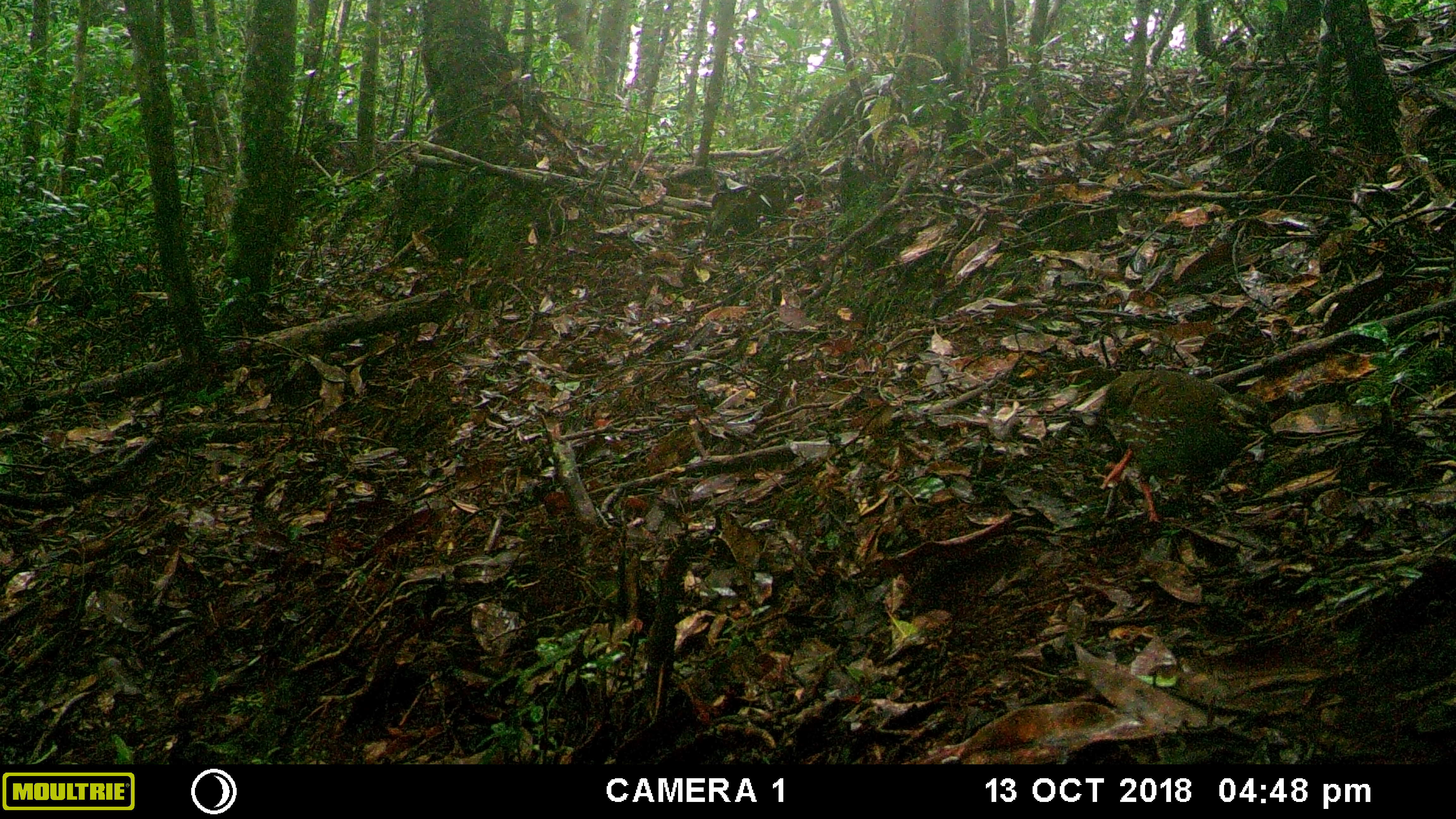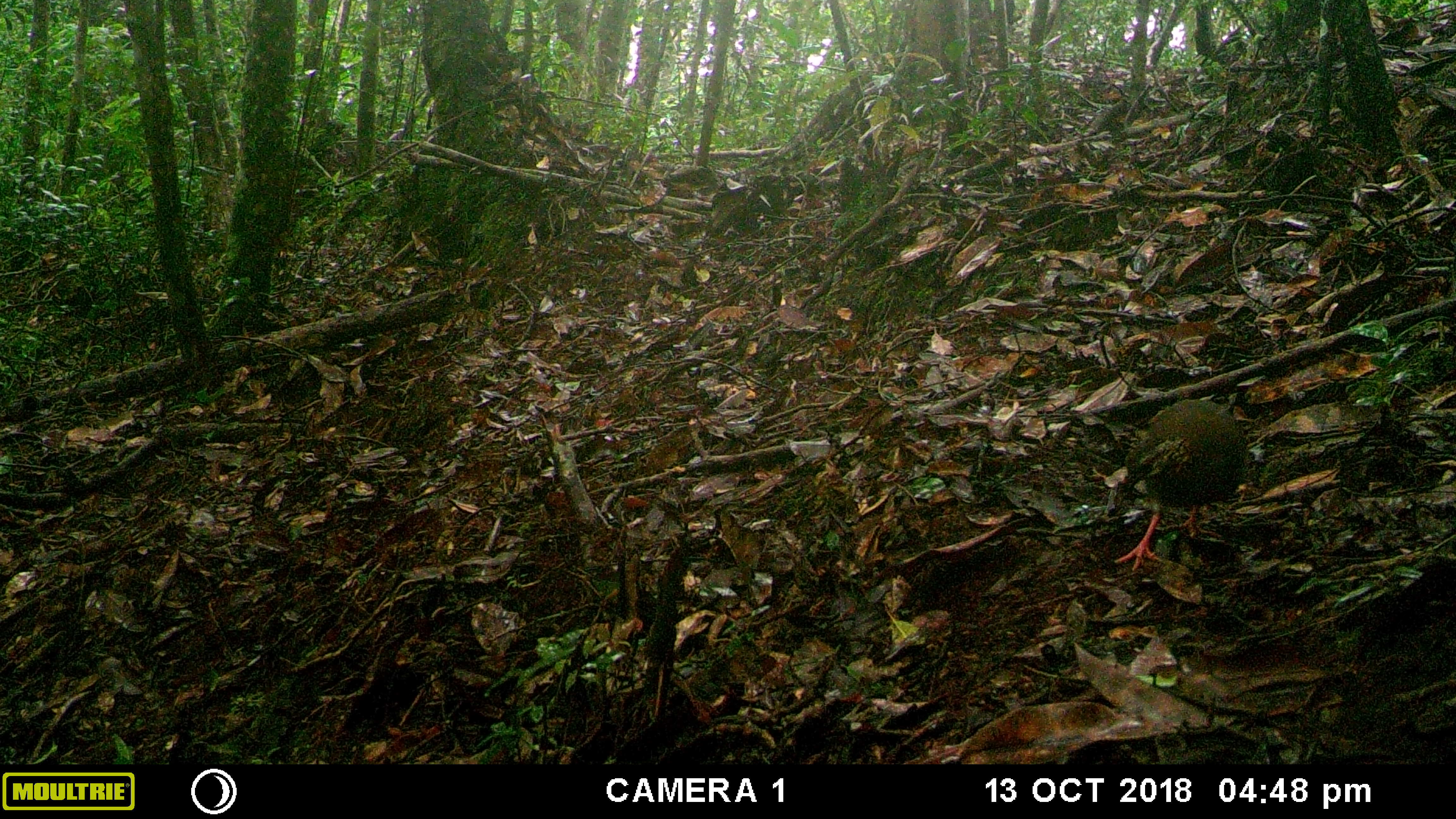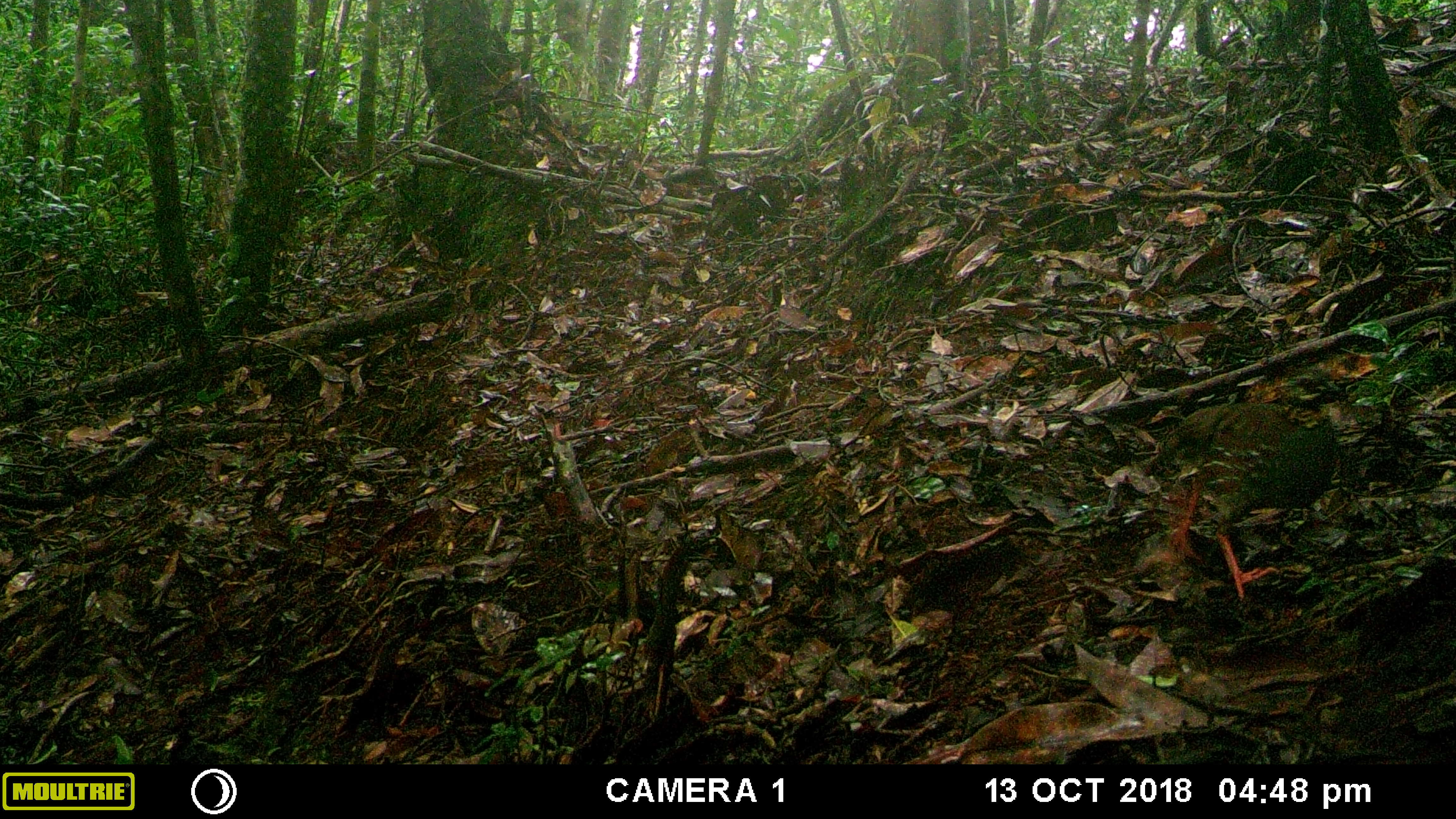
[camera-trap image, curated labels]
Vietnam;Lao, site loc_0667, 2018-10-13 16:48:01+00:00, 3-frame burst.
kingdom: Animalia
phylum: Chordata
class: Aves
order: Galliformes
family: Phasianidae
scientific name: Phasianidae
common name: partridge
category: unidentified partridge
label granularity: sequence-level